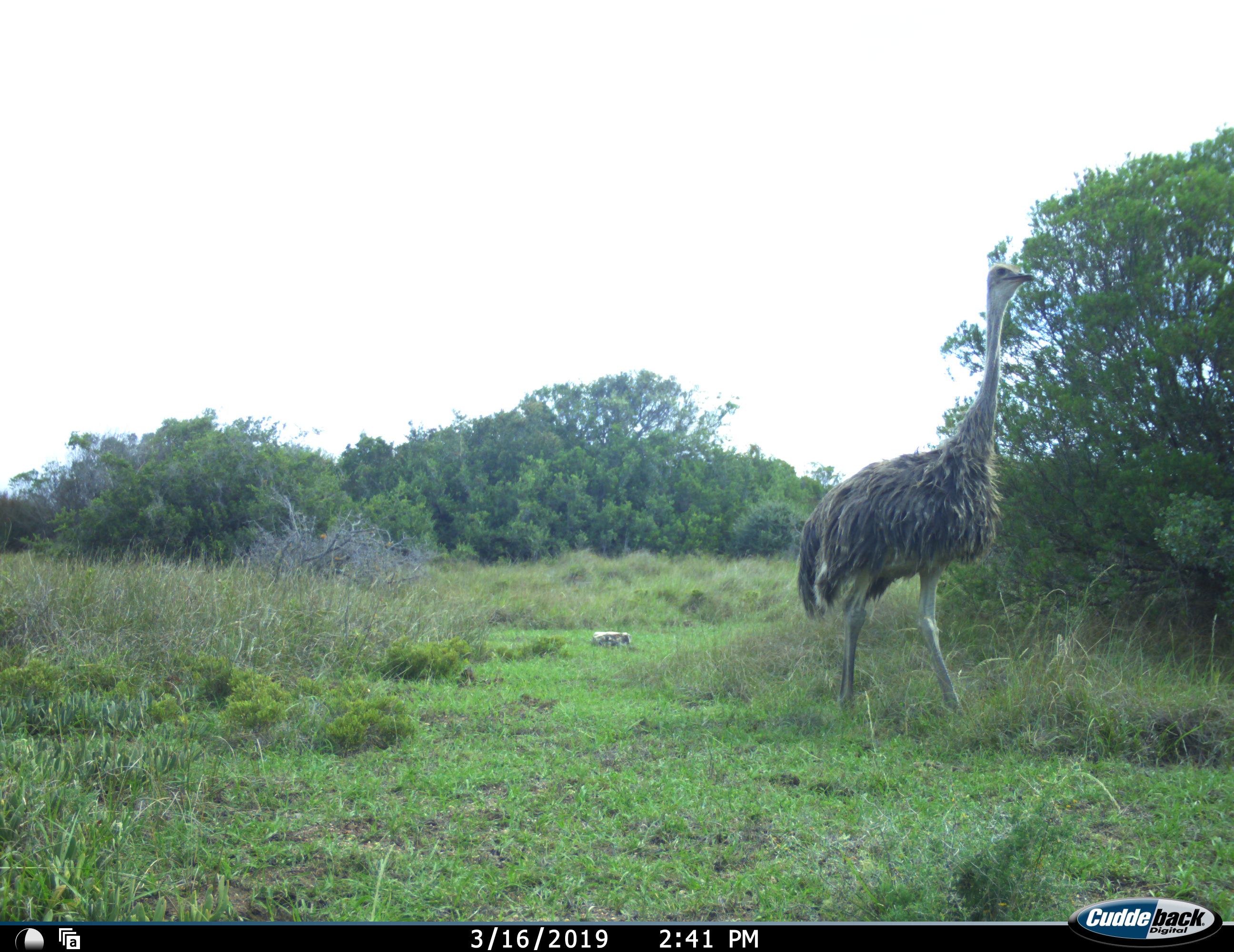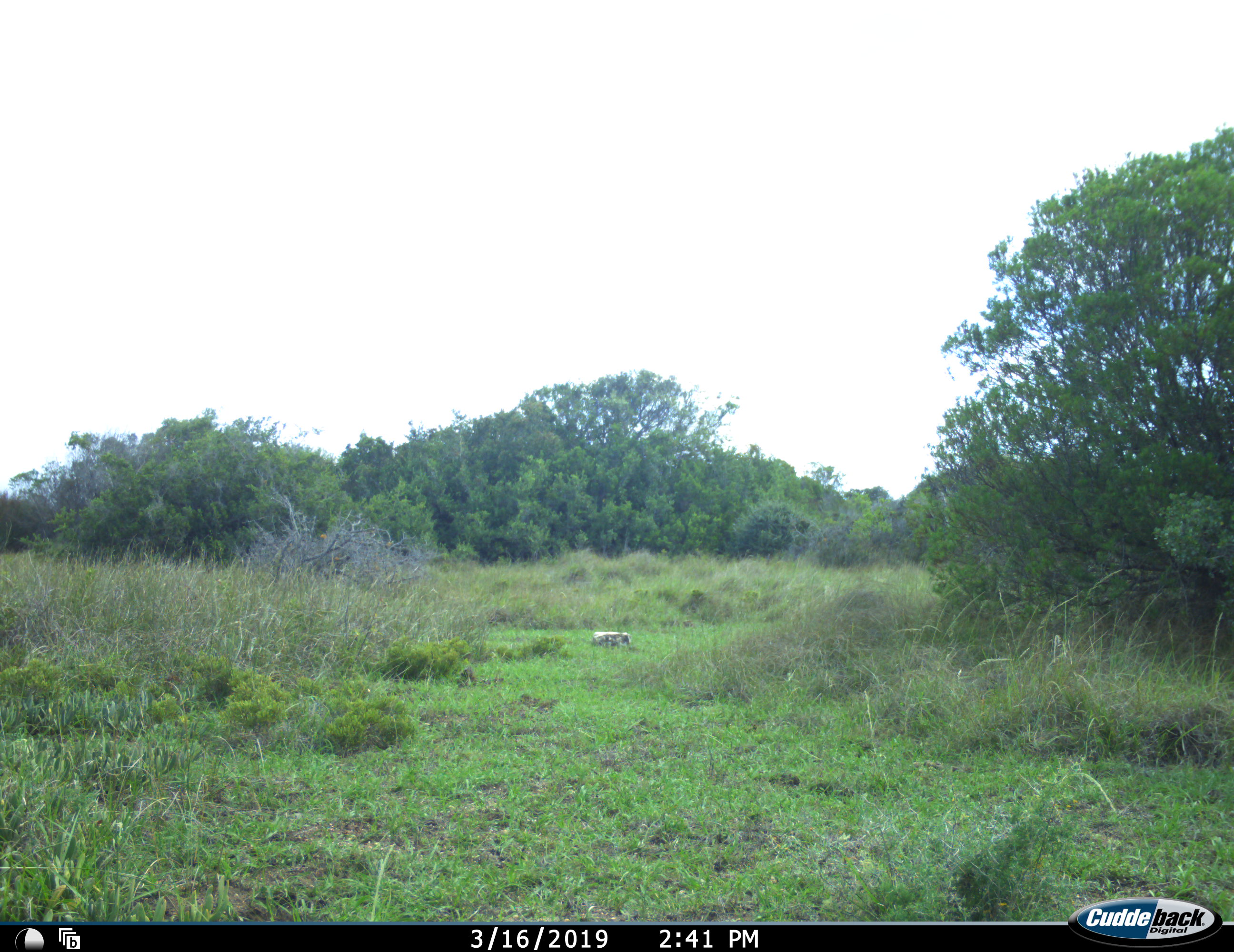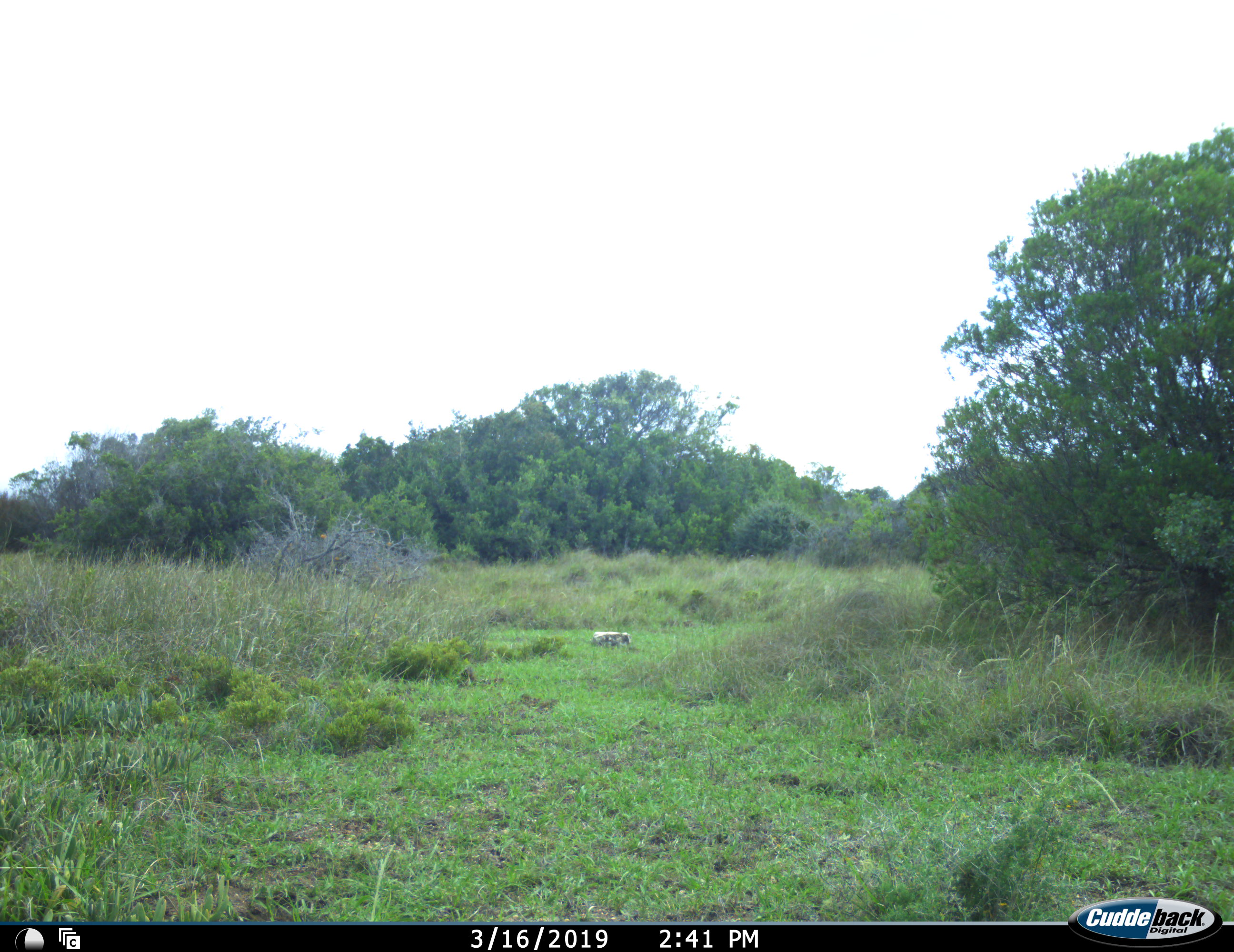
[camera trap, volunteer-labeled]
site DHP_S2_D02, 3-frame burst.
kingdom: Animalia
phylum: Chordata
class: Aves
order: Struthioniformes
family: Struthionidae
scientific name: Struthionidae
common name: ostrich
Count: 1.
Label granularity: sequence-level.